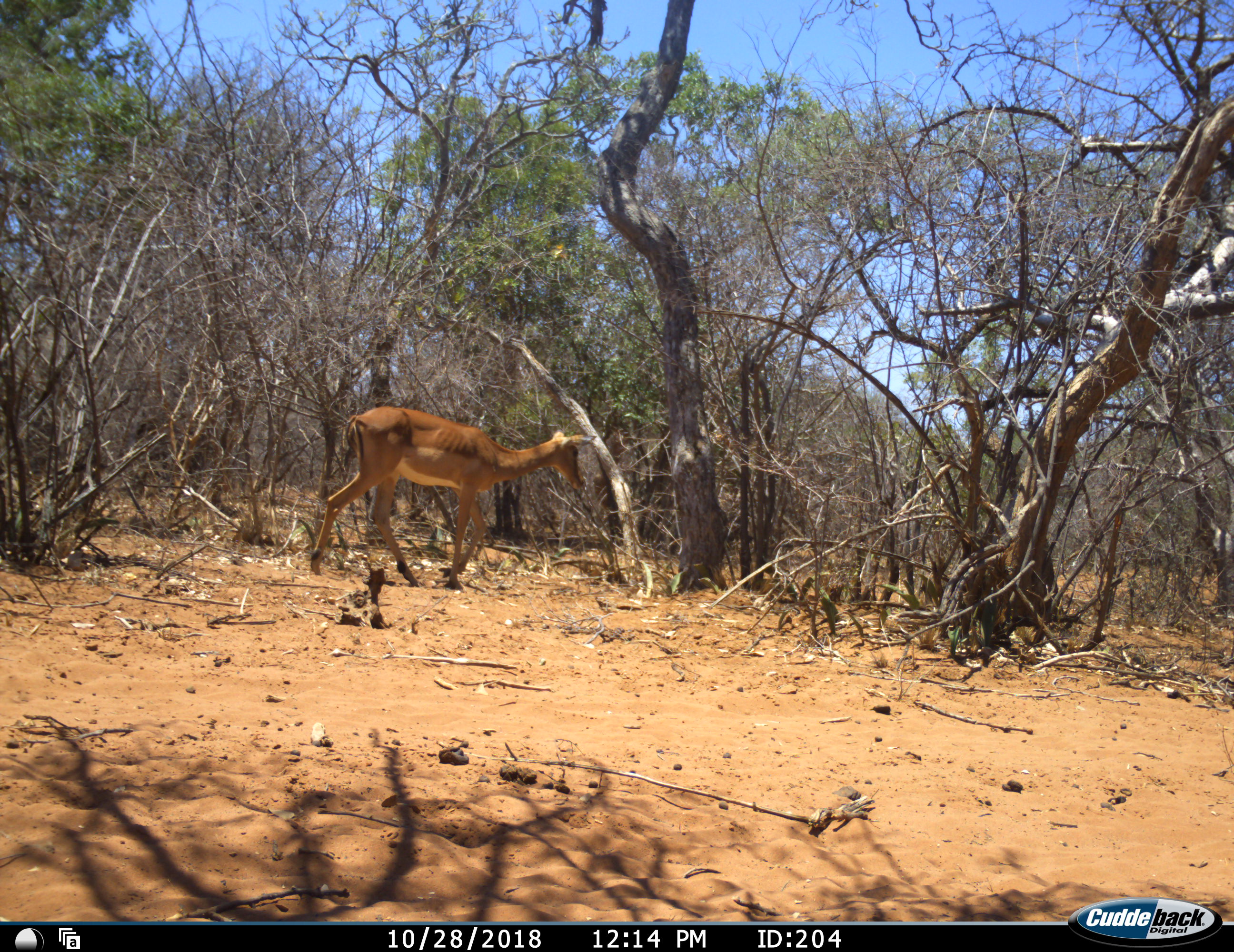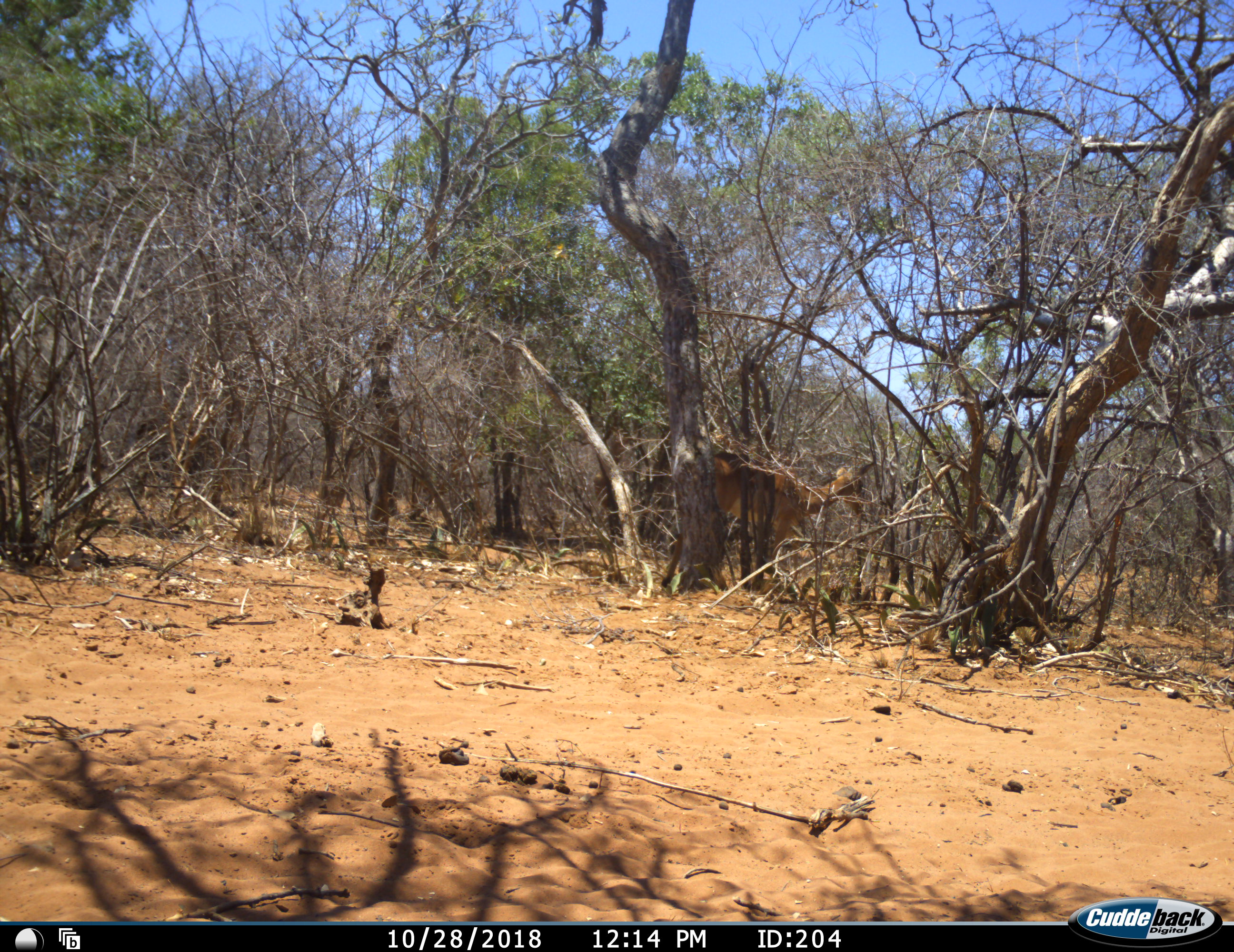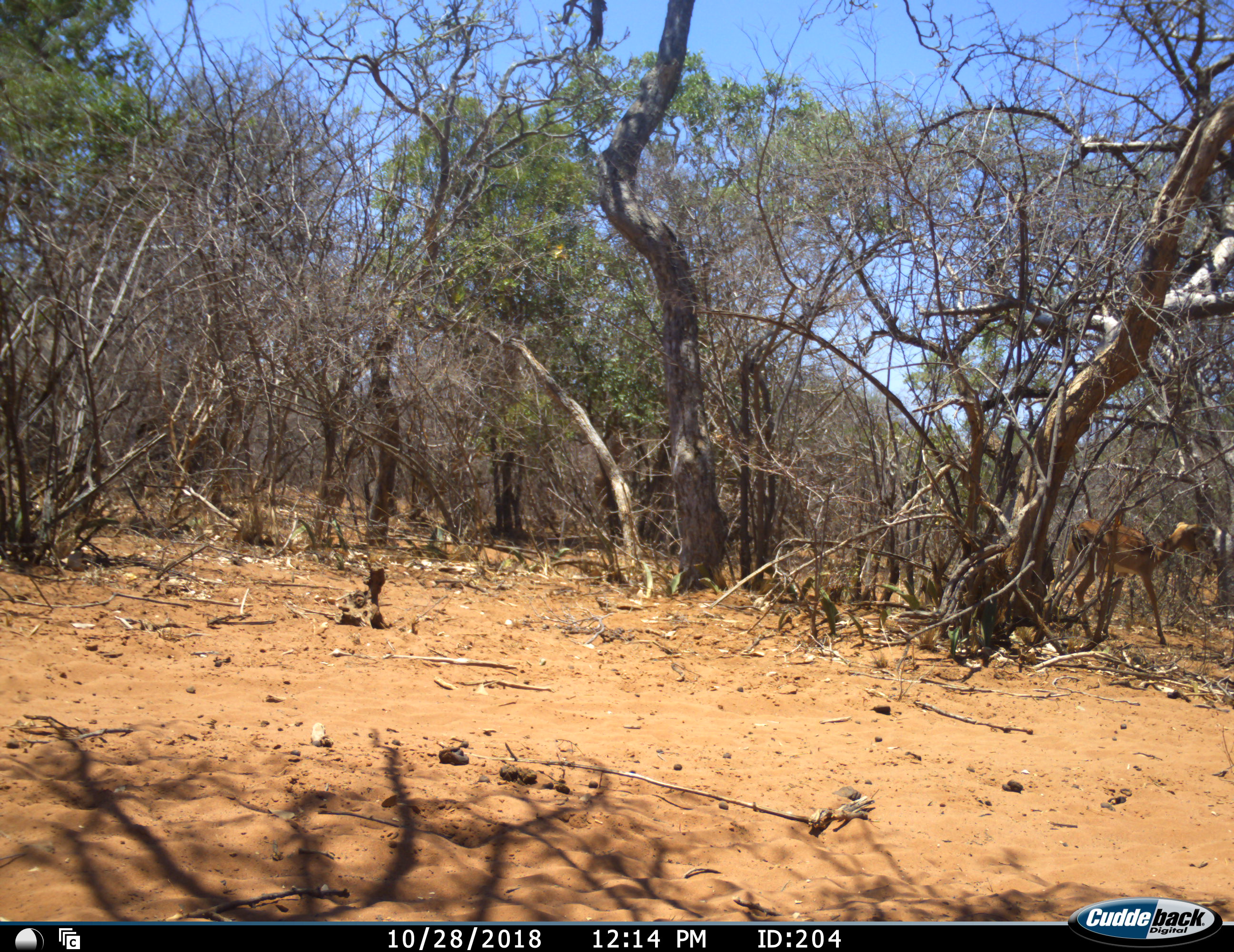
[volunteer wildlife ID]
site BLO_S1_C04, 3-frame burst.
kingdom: Animalia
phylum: Chordata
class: Mammalia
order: Artiodactyla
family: Bovidae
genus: Aepyceros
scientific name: Aepyceros melampus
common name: impala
Impala (Aepyceros melampus), count 1. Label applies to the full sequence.